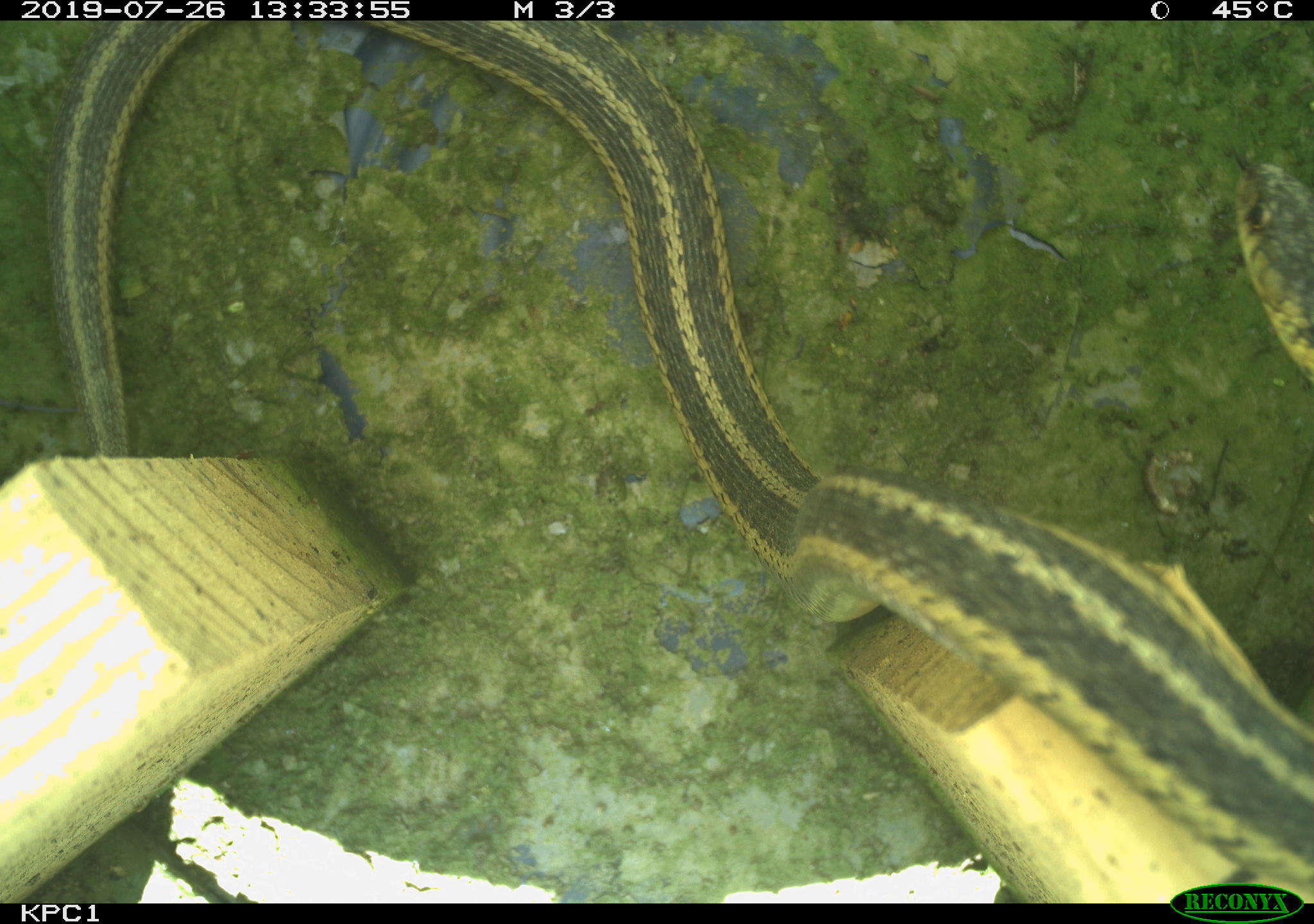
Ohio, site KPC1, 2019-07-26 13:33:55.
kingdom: Animalia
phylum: Chordata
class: Reptilia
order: Squamata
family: Colubridae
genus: Thamnophis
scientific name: Thamnophis sirtalis sirtalis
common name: eastern gartersnake